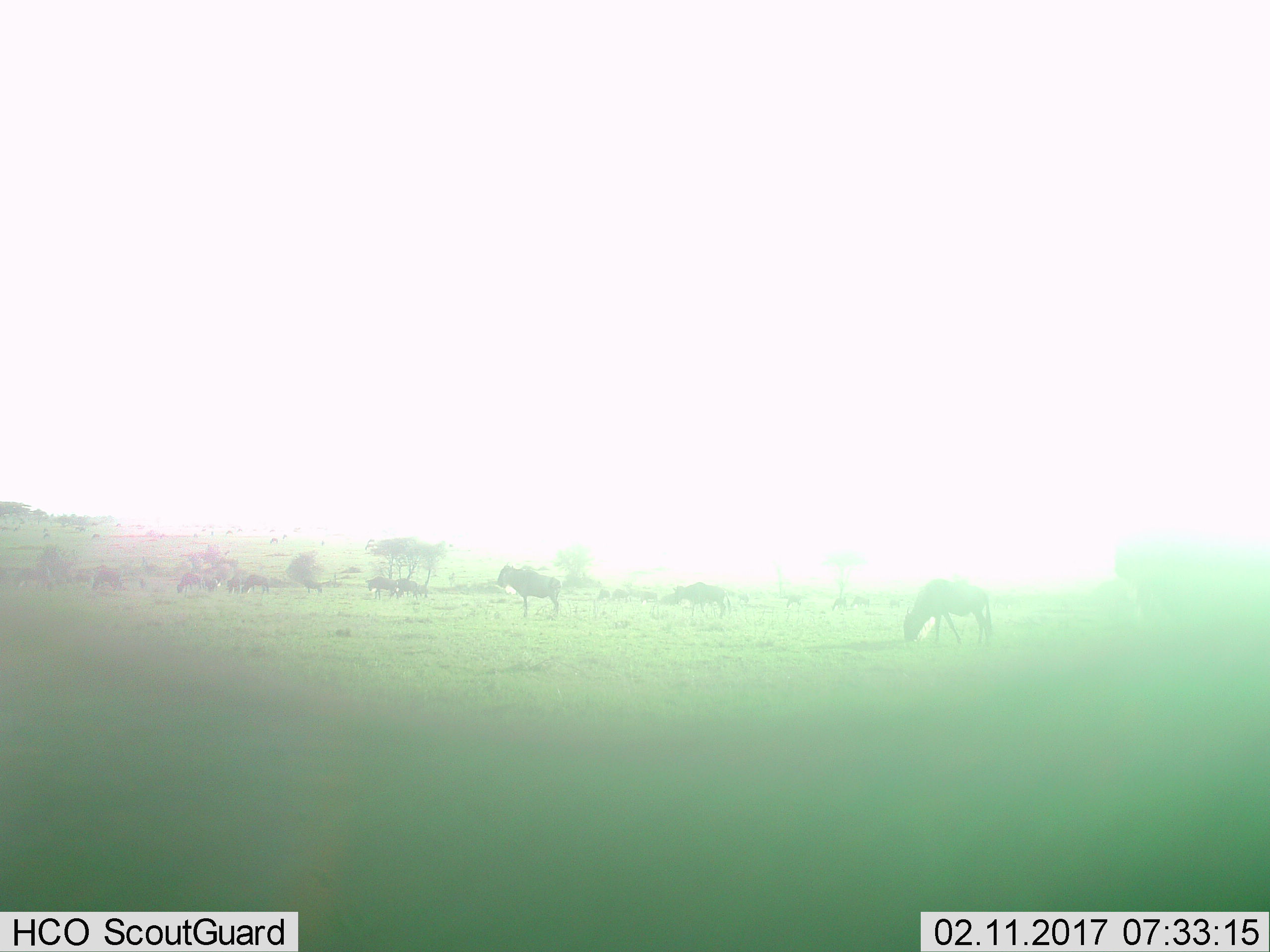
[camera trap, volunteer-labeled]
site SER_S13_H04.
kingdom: Animalia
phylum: Chordata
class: Mammalia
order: Artiodactyla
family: Bovidae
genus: Connochaetes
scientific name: Connochaetes taurinus taurinus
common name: blue wildebeest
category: wildebeestblue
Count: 11-50.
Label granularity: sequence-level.